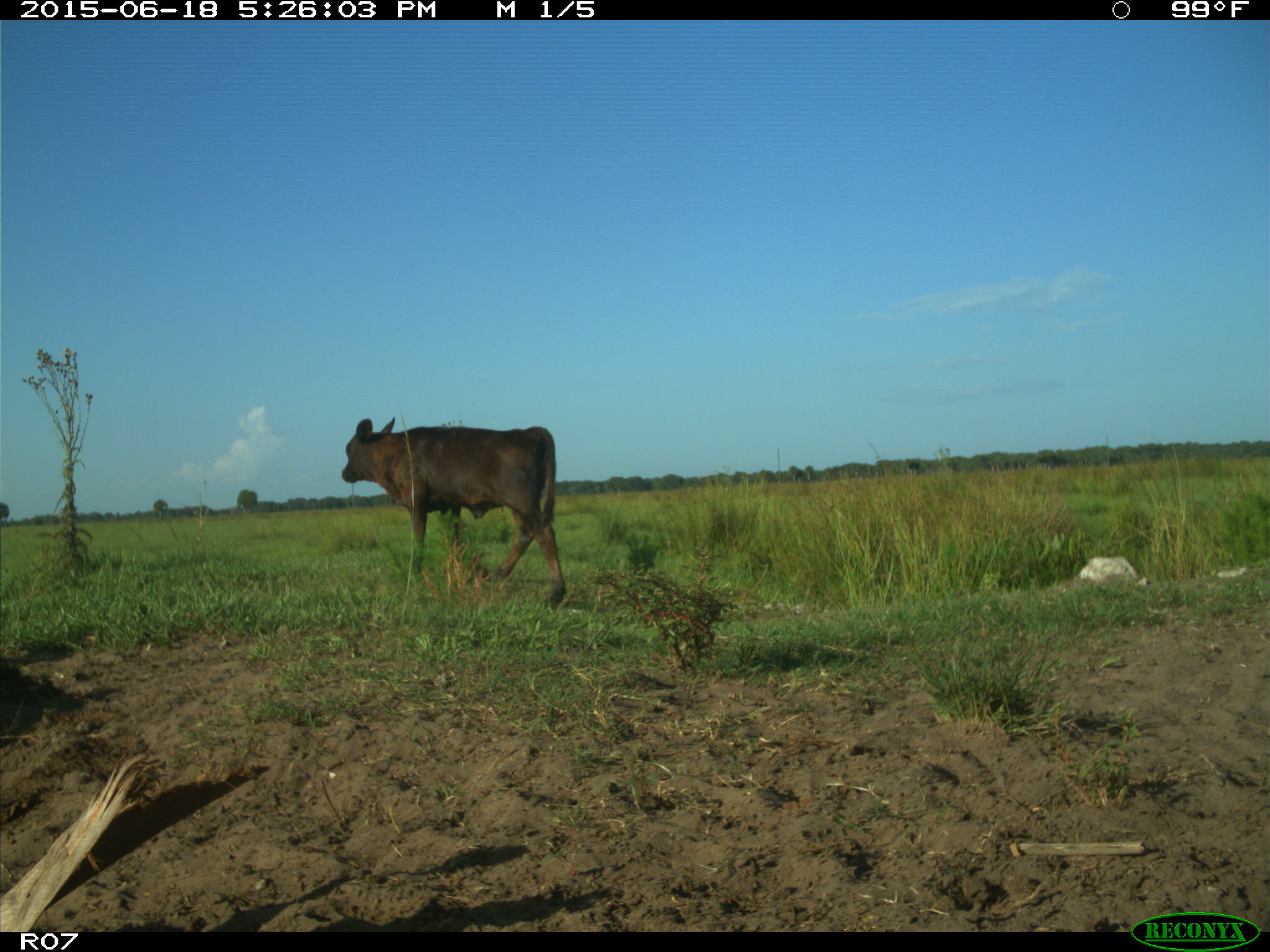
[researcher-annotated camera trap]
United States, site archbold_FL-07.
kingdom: Animalia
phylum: Chordata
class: Mammalia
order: Artiodactyla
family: Bovidae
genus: Bos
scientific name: Bos taurus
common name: domestic cow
Bos taurus (domestic cow).